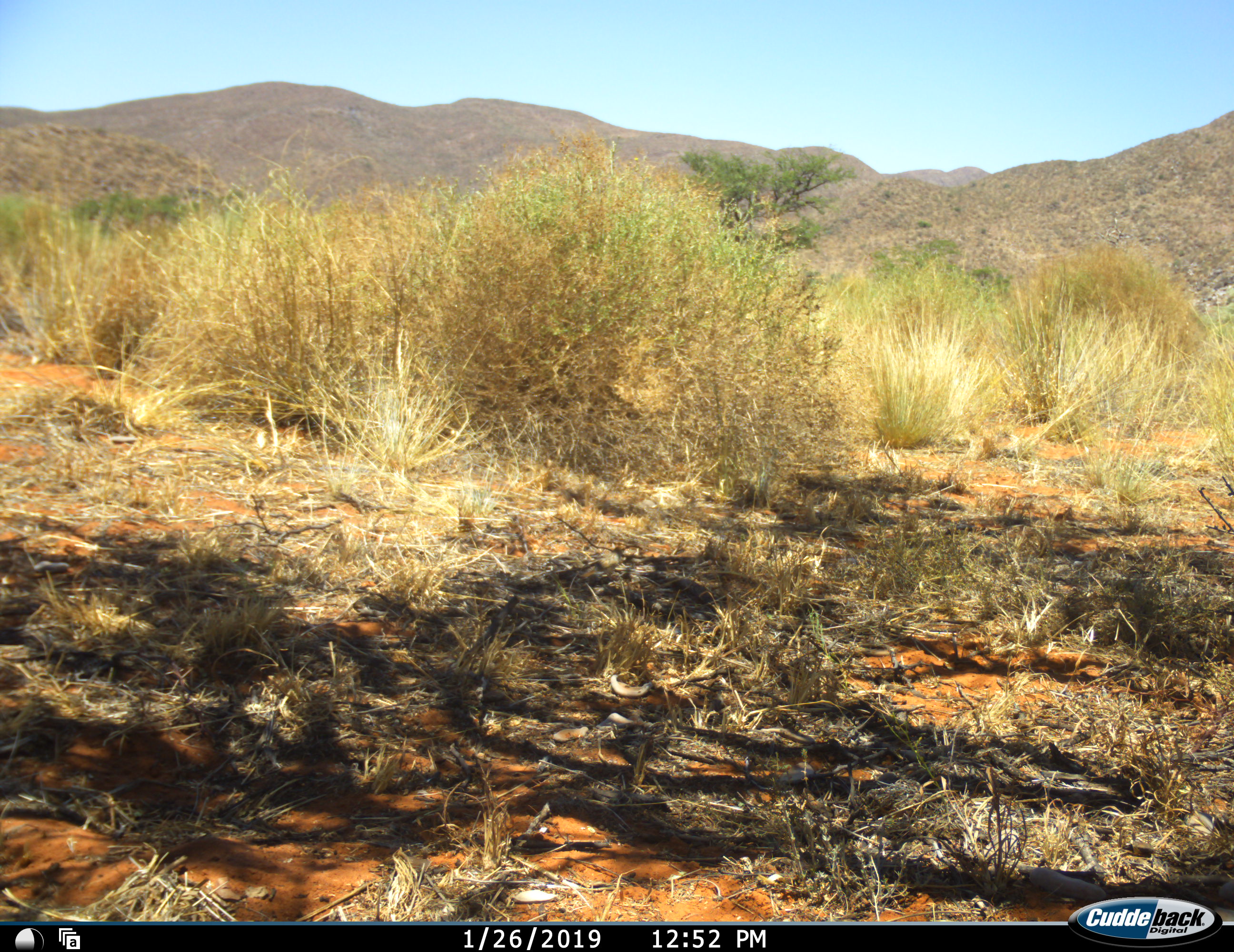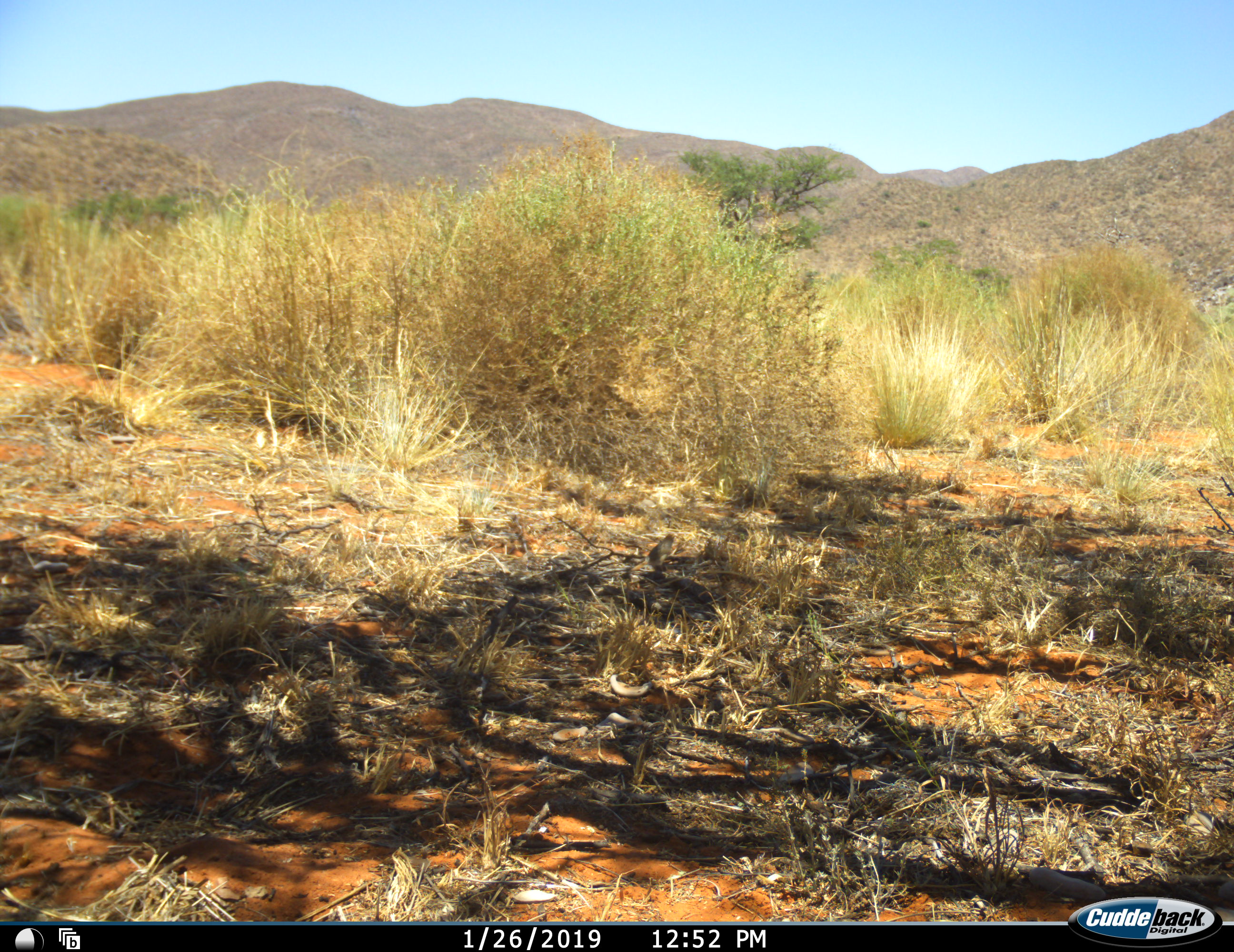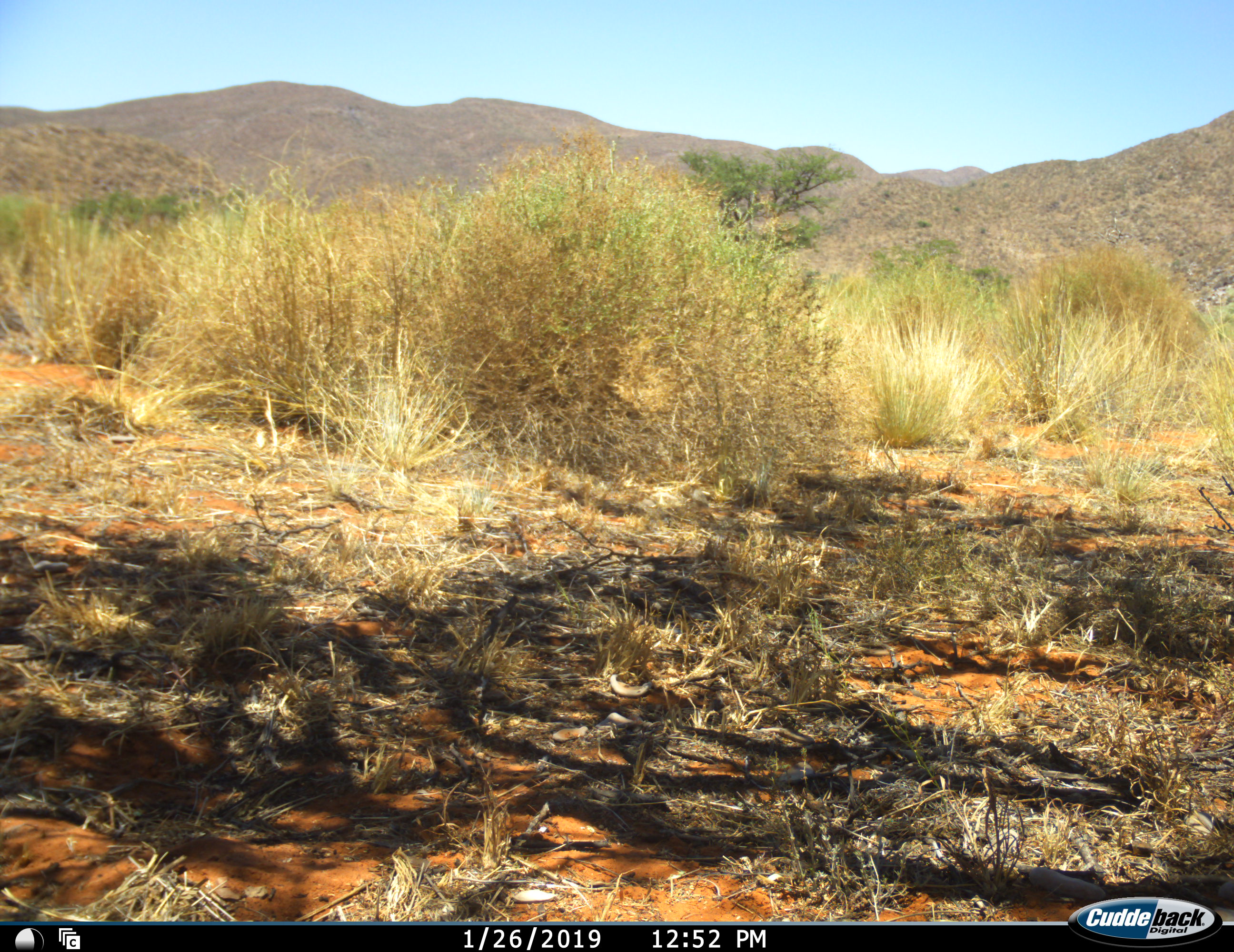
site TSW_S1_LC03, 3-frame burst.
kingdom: Animalia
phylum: Chordata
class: Aves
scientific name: Aves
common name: bird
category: birdother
Birdother (bird) (Aves), count 1. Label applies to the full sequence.